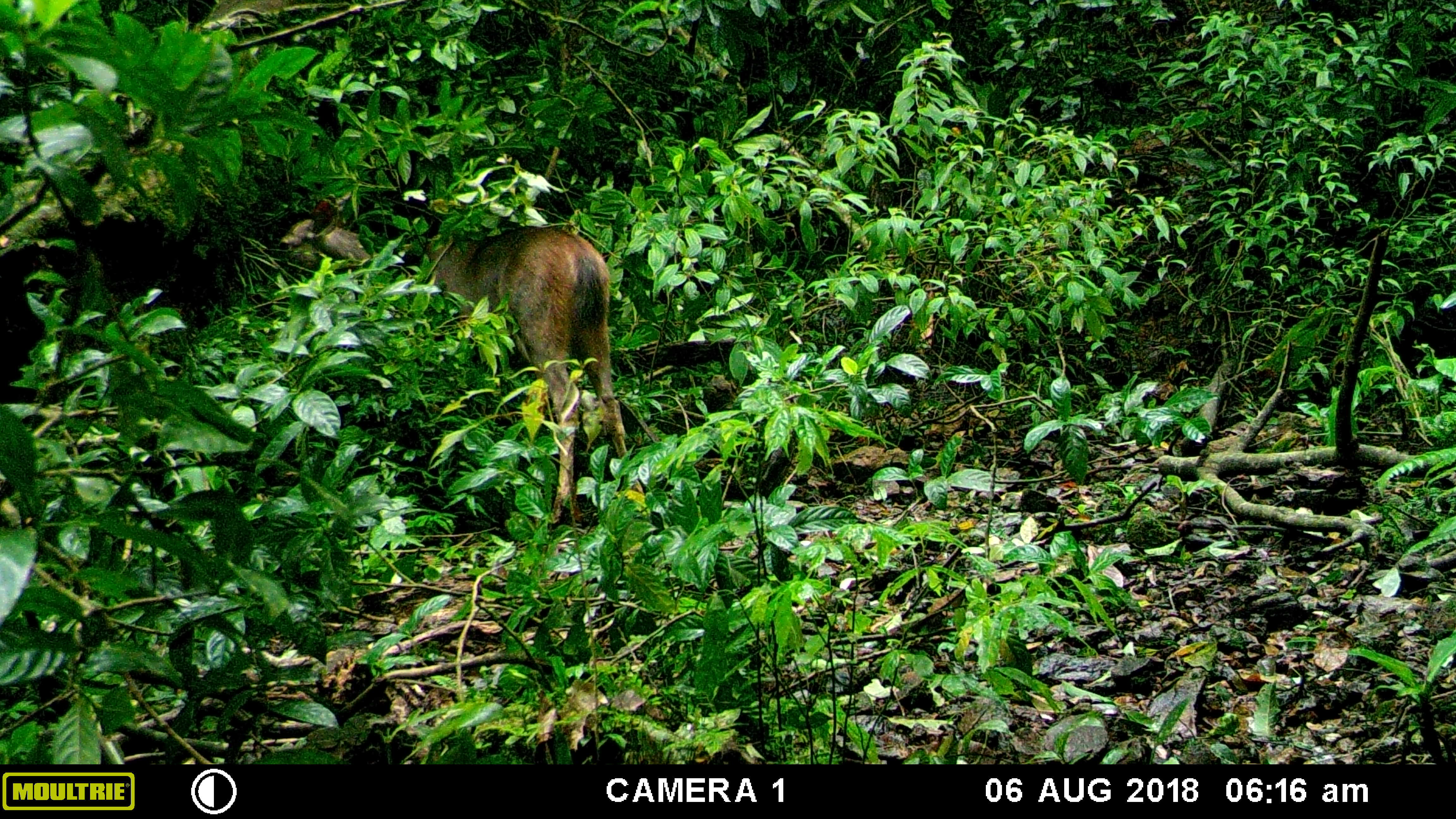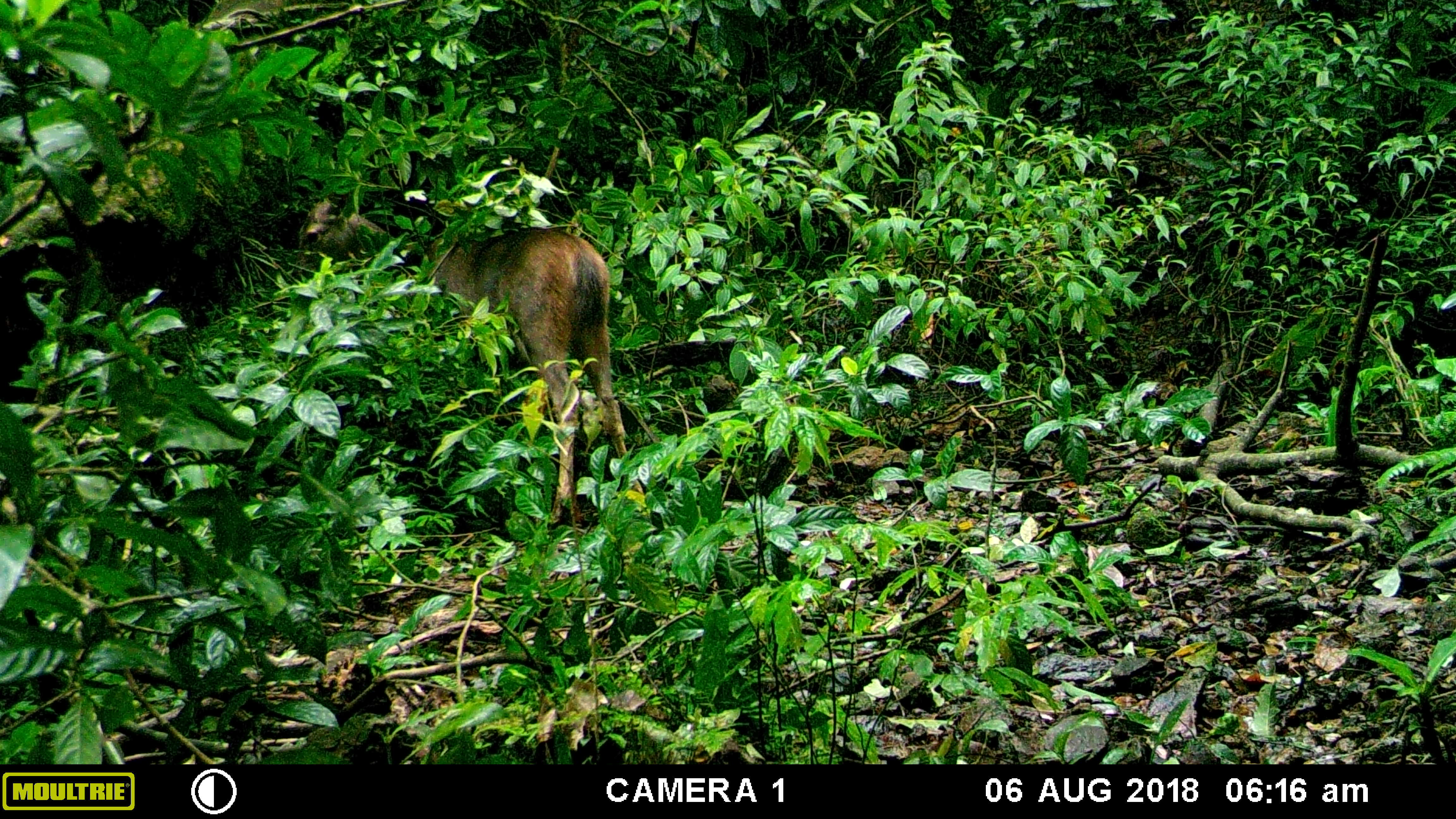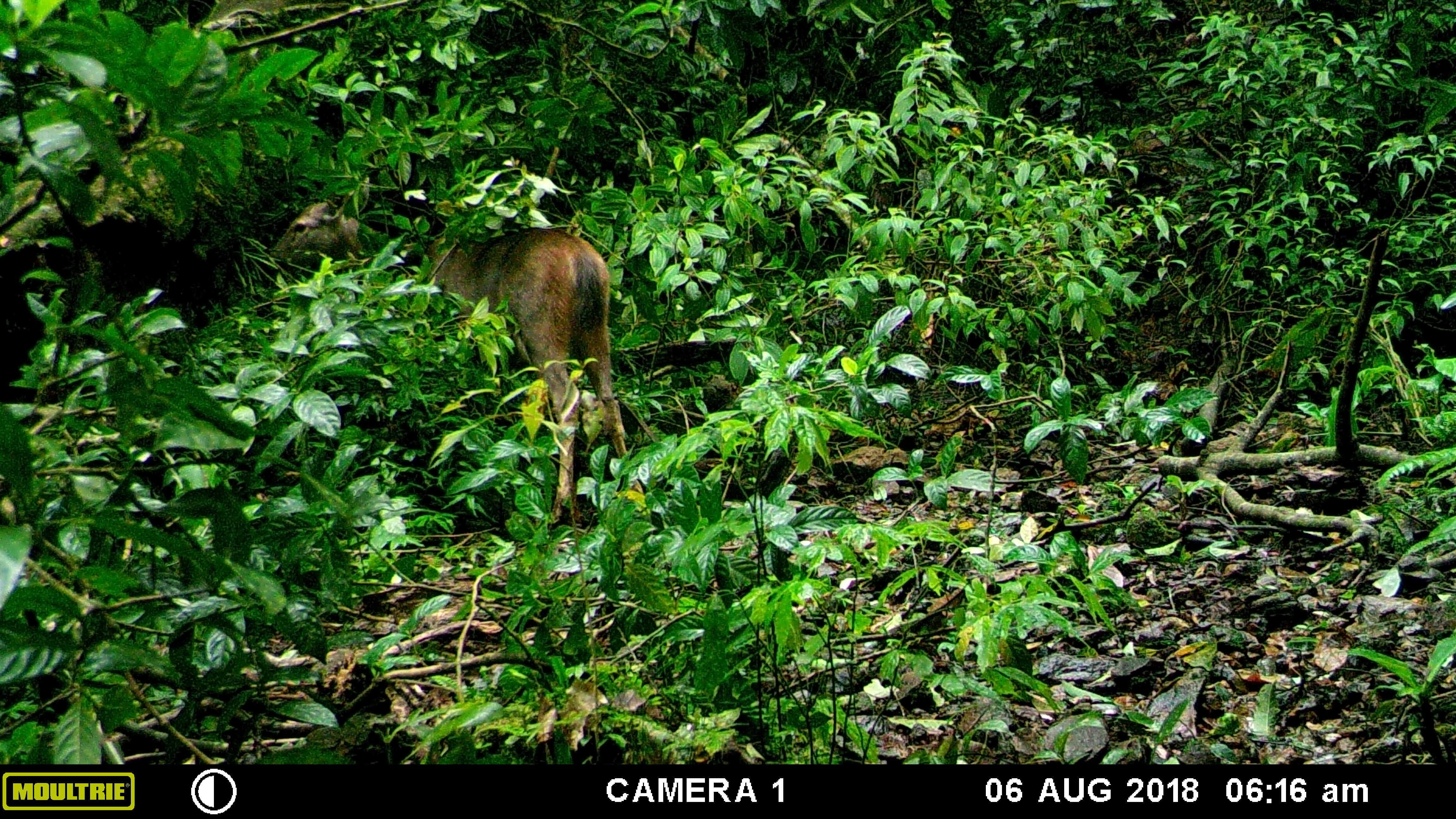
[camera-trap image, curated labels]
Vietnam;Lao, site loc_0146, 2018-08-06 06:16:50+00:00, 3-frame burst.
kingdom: Animalia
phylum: Chordata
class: Mammalia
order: Artiodactyla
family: Cervidae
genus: Rusa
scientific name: Rusa unicolor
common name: sambar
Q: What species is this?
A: Sambar (Rusa unicolor).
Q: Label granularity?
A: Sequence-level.